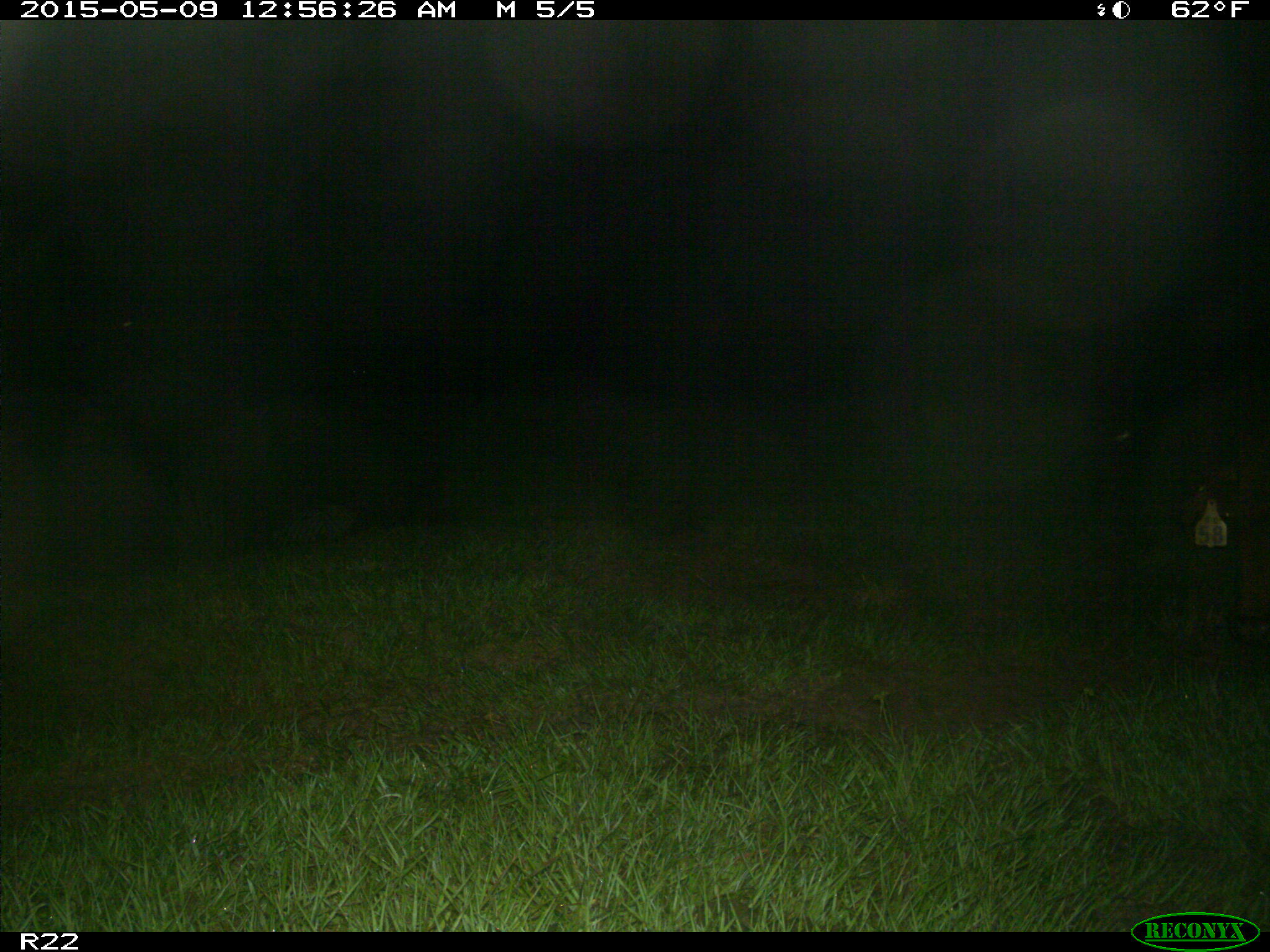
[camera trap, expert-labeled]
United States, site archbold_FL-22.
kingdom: Animalia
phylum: Chordata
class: Mammalia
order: Artiodactyla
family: Bovidae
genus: Bos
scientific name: Bos taurus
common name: domestic cow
Bos taurus (domestic cow).